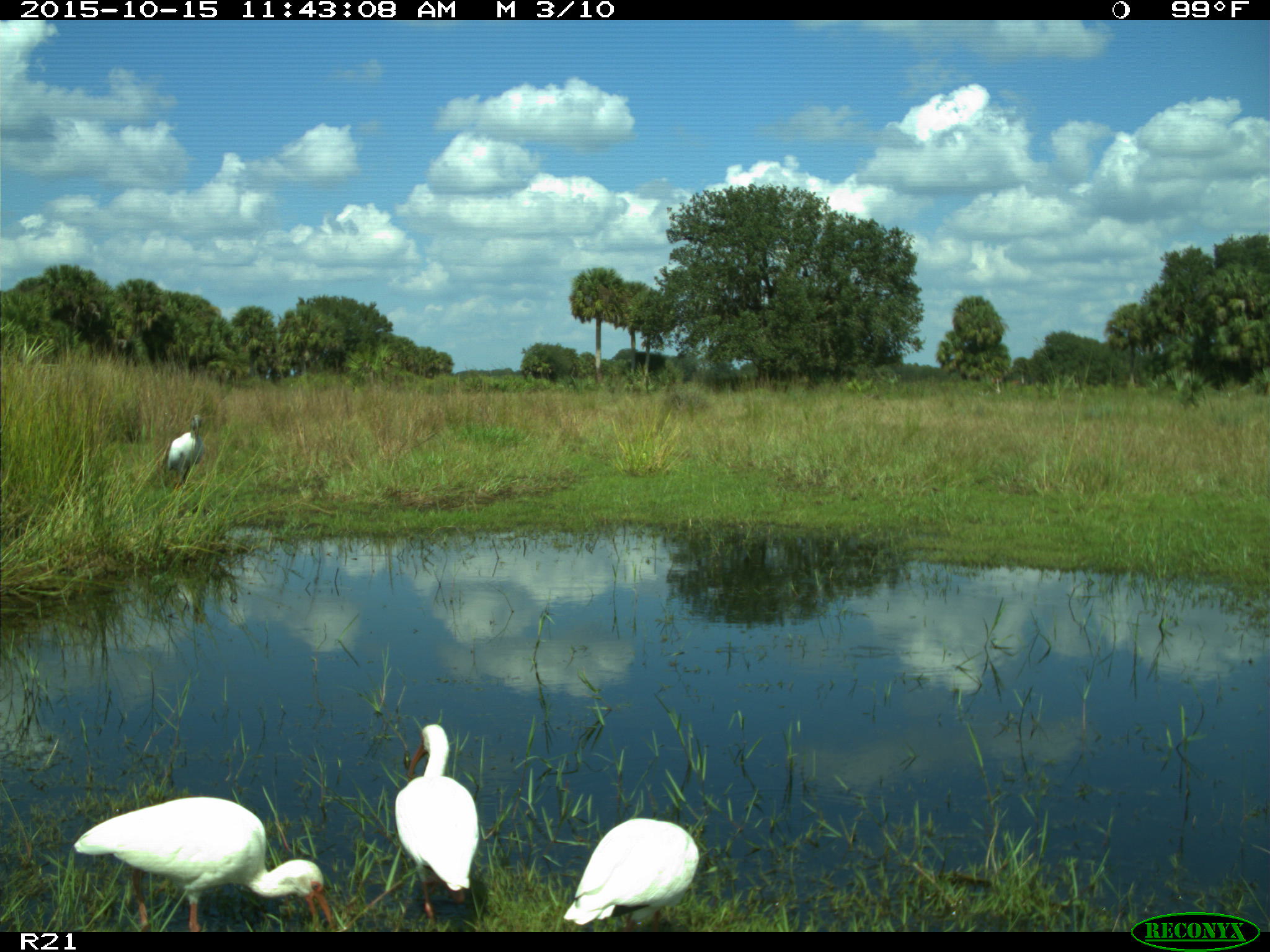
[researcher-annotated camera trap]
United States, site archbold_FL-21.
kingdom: Animalia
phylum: Chordata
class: Aves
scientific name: Aves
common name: birds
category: unidentified bird